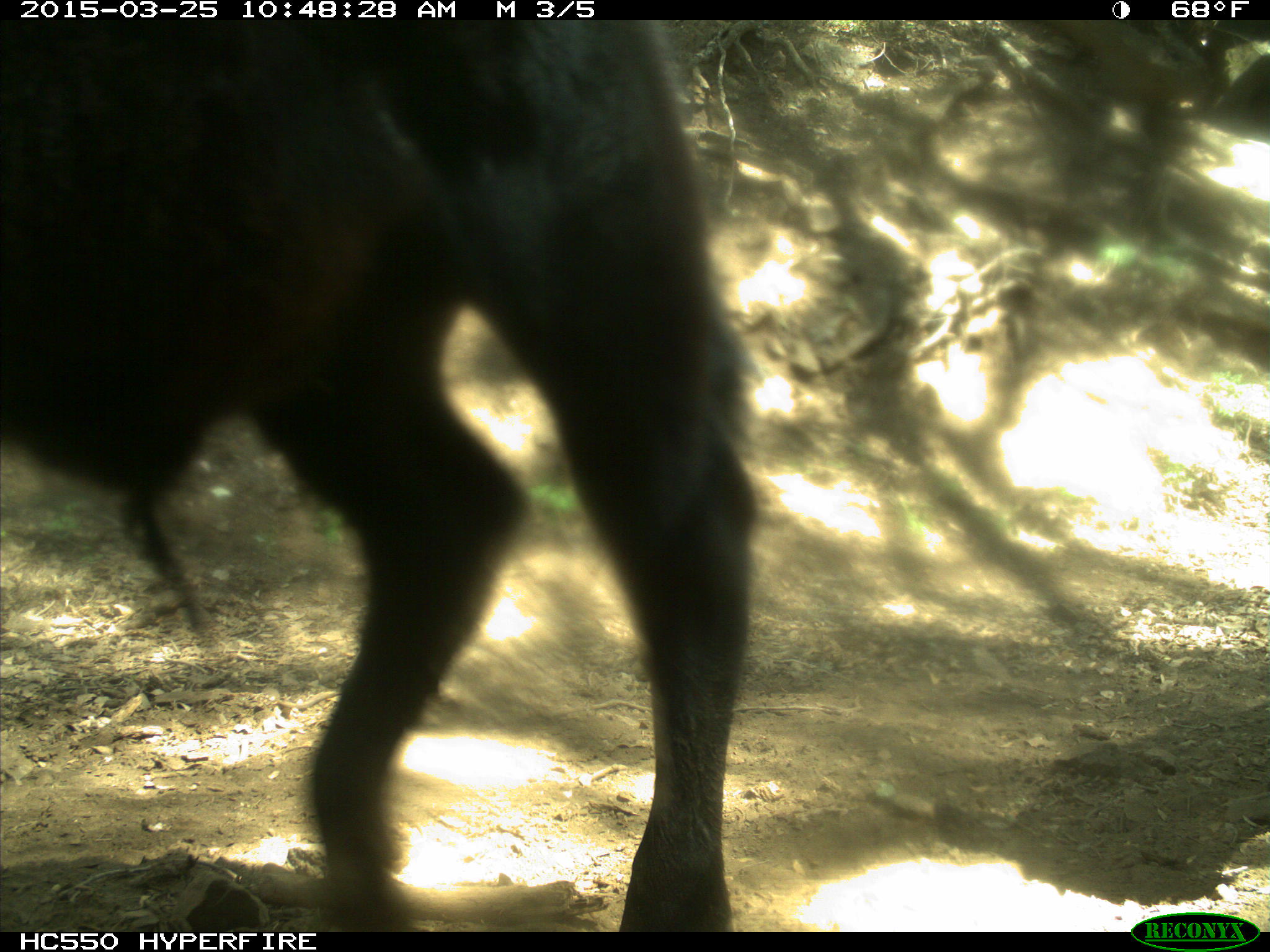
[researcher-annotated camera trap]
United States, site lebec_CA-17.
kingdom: Animalia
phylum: Chordata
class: Mammalia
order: Artiodactyla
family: Bovidae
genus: Bos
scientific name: Bos taurus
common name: domestic cow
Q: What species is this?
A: Bos taurus (domestic cow).